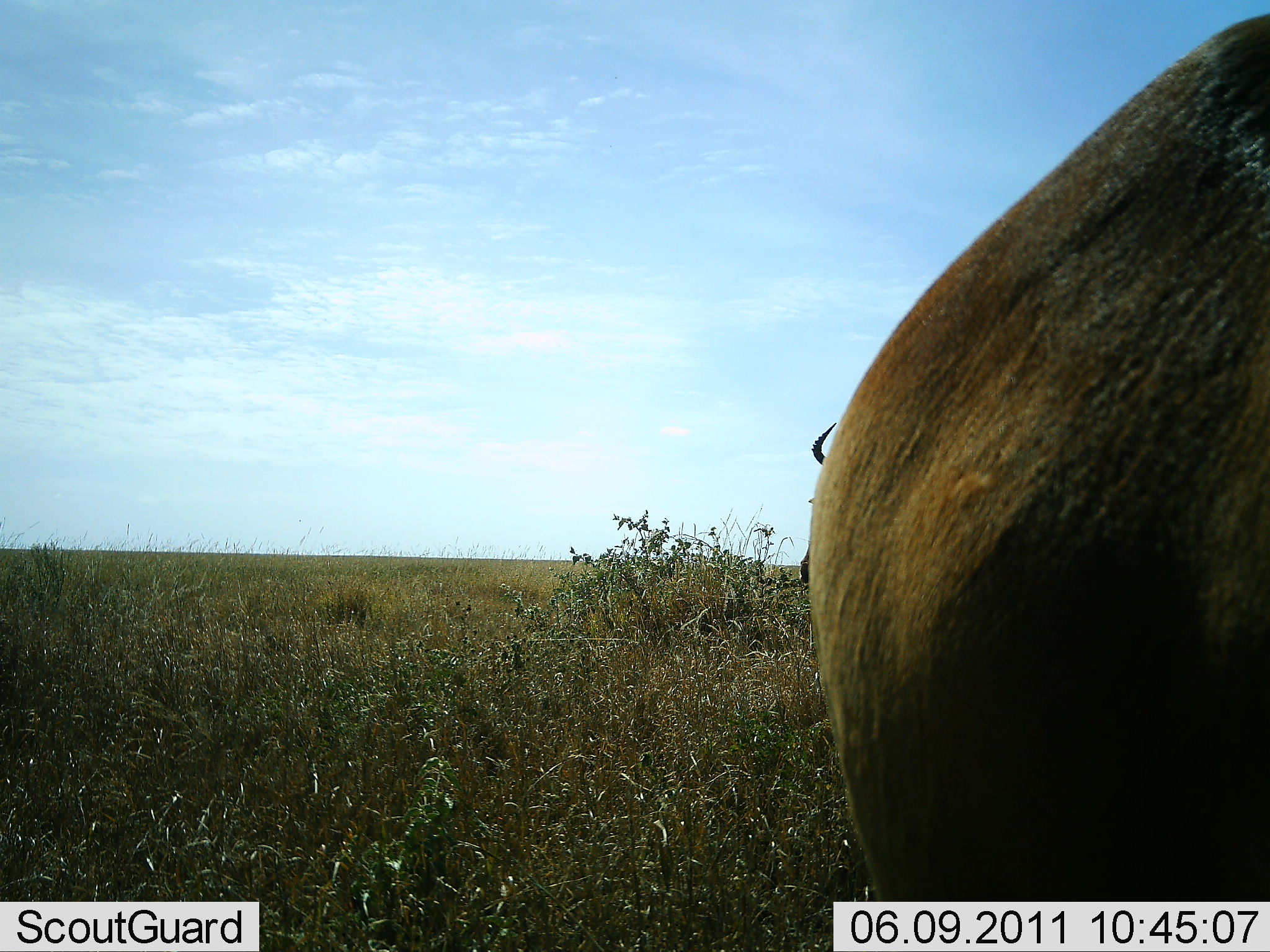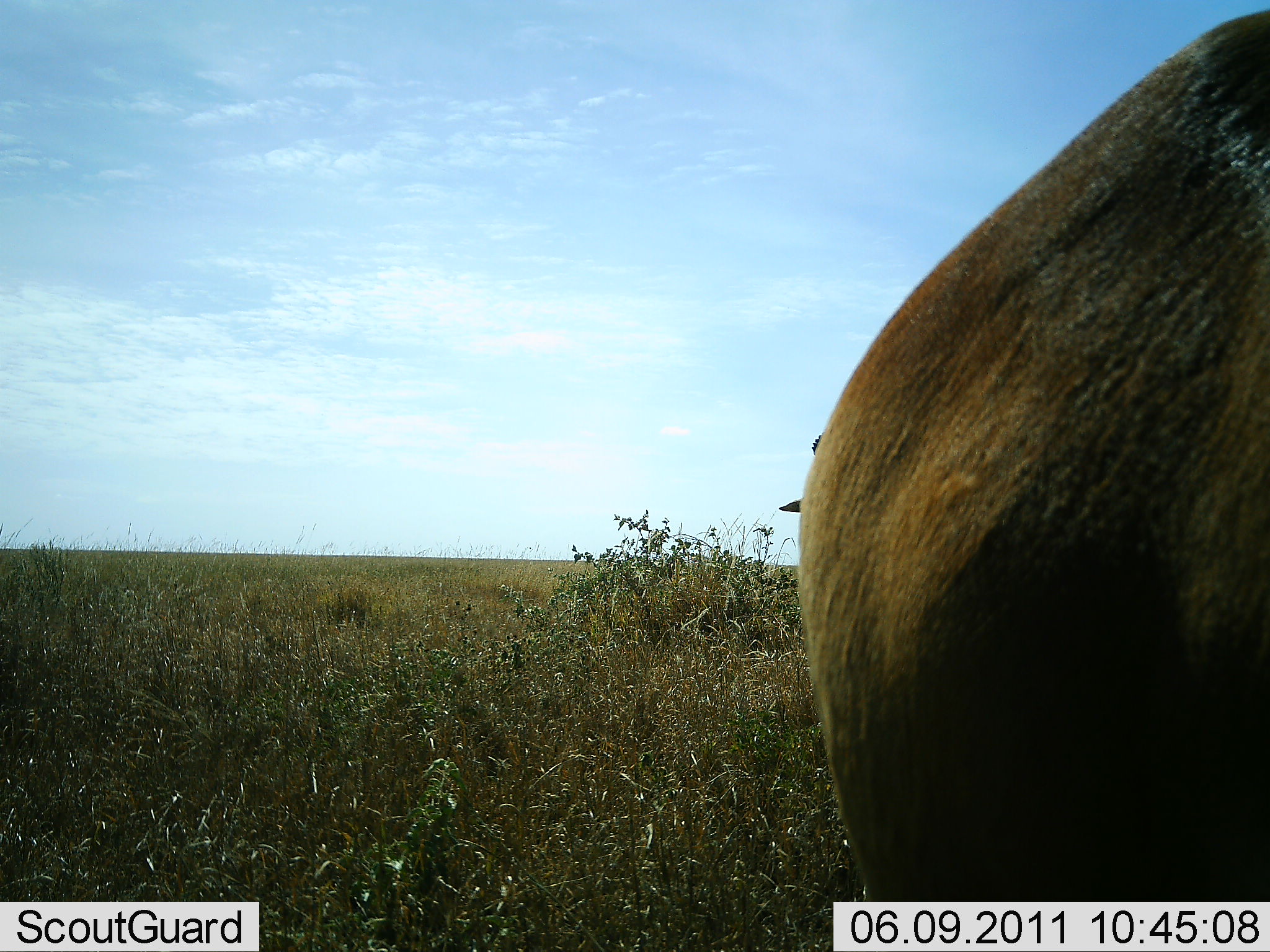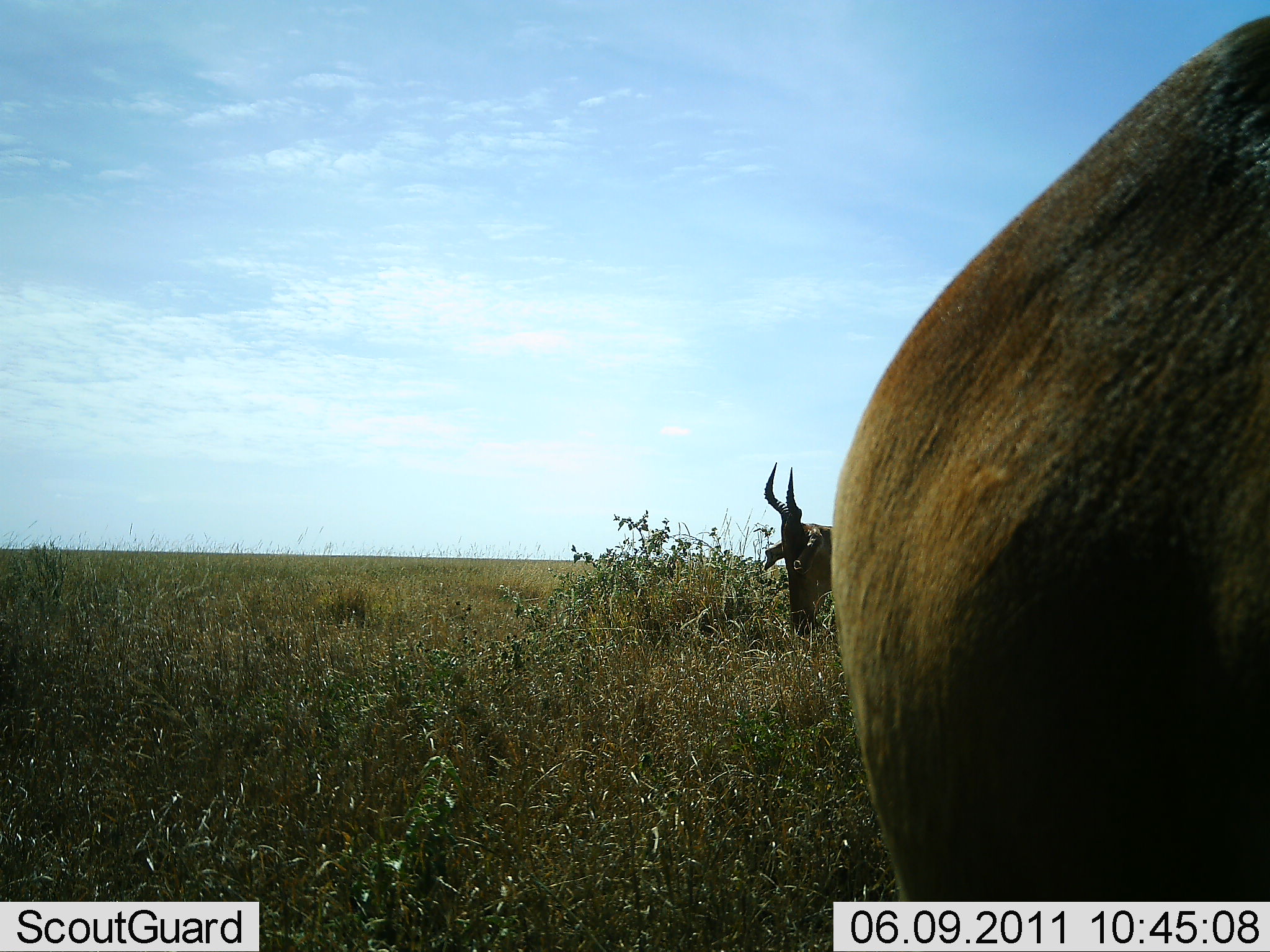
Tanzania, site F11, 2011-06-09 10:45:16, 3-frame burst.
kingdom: Animalia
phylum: Chordata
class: Mammalia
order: Artiodactyla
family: Bovidae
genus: Alcelaphus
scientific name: Alcelaphus buselaphus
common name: hartebeest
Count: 2.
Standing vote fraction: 54%.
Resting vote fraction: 8%.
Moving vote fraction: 8%.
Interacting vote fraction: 0%.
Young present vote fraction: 0%.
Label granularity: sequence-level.